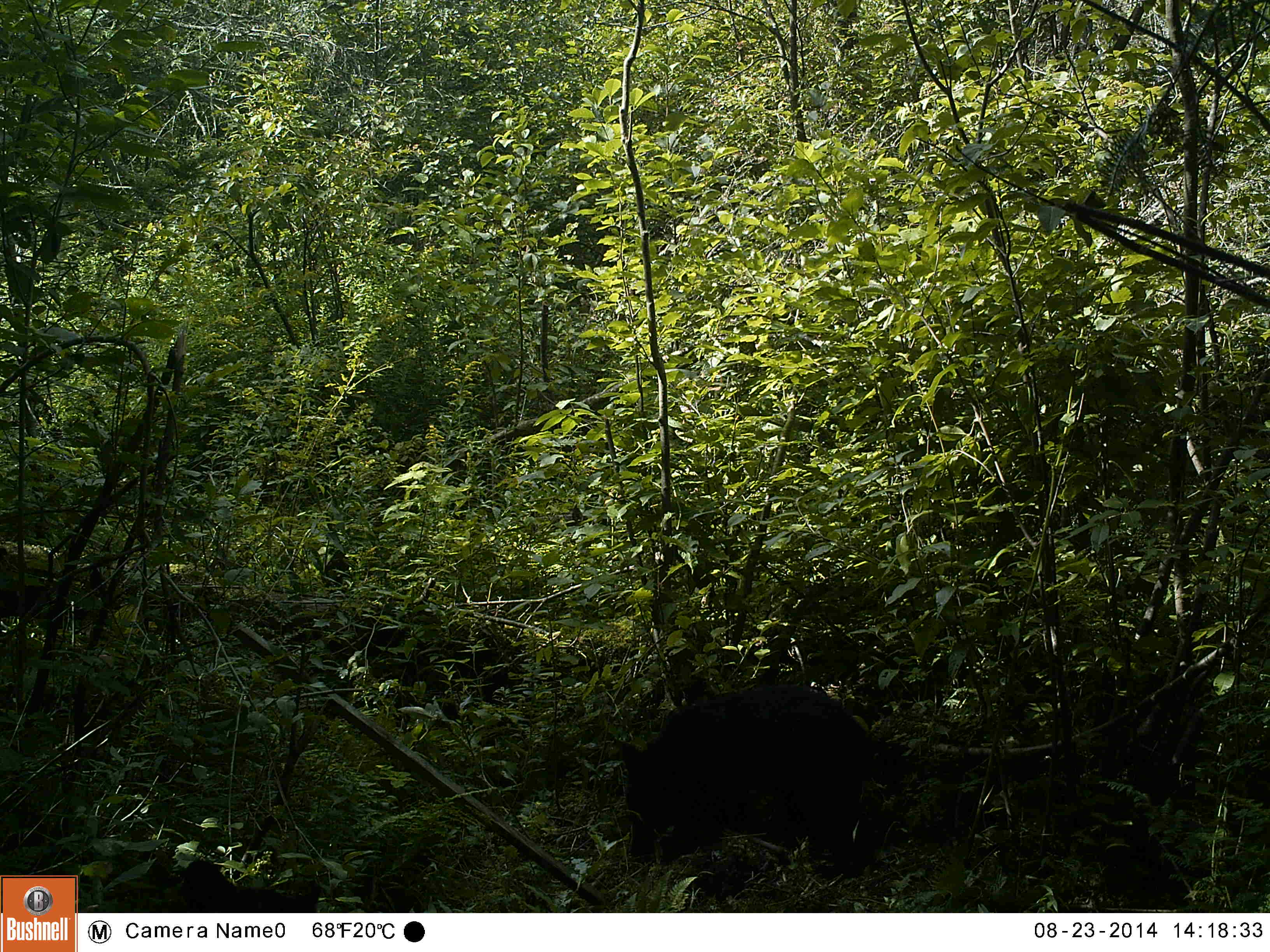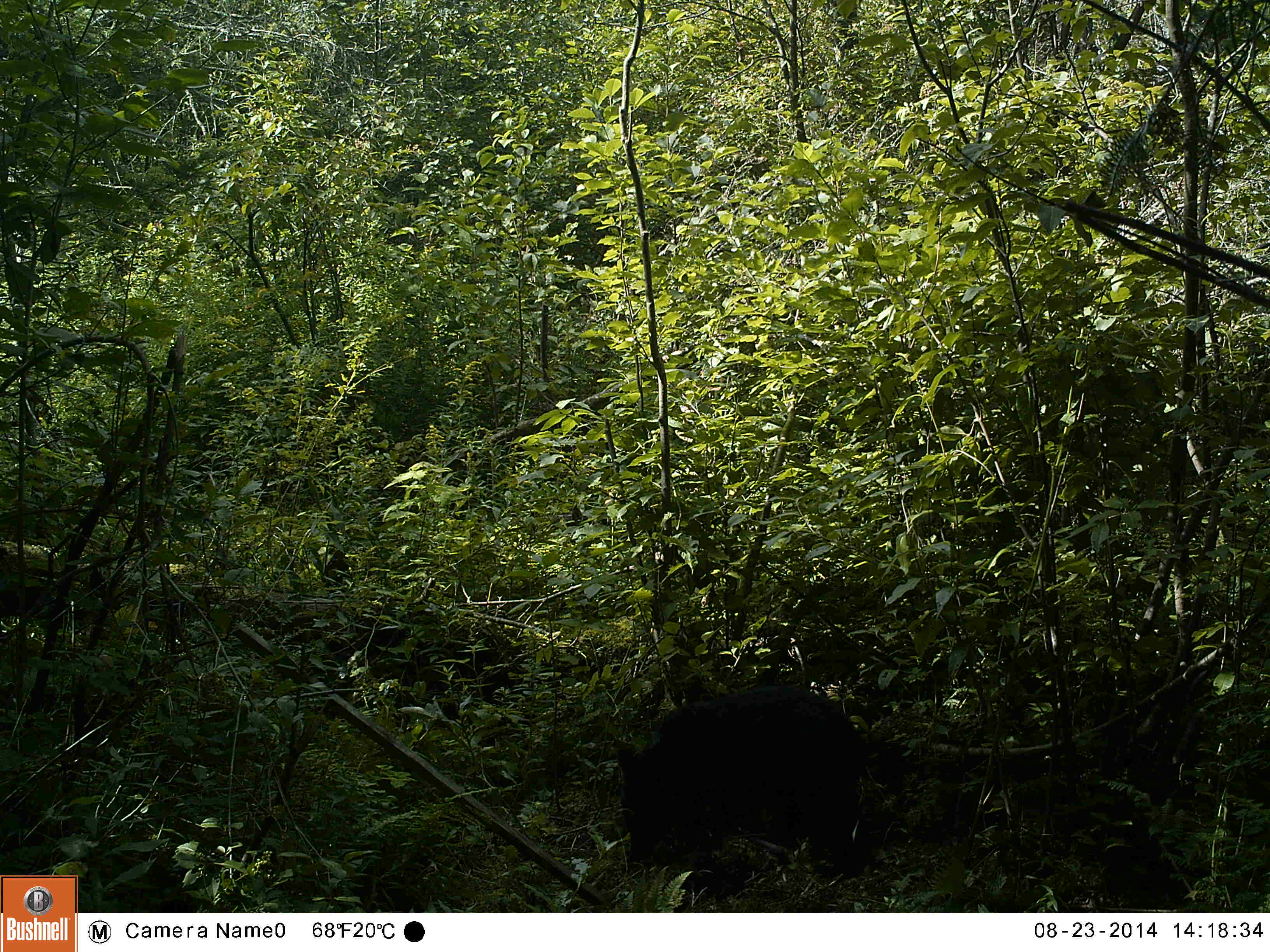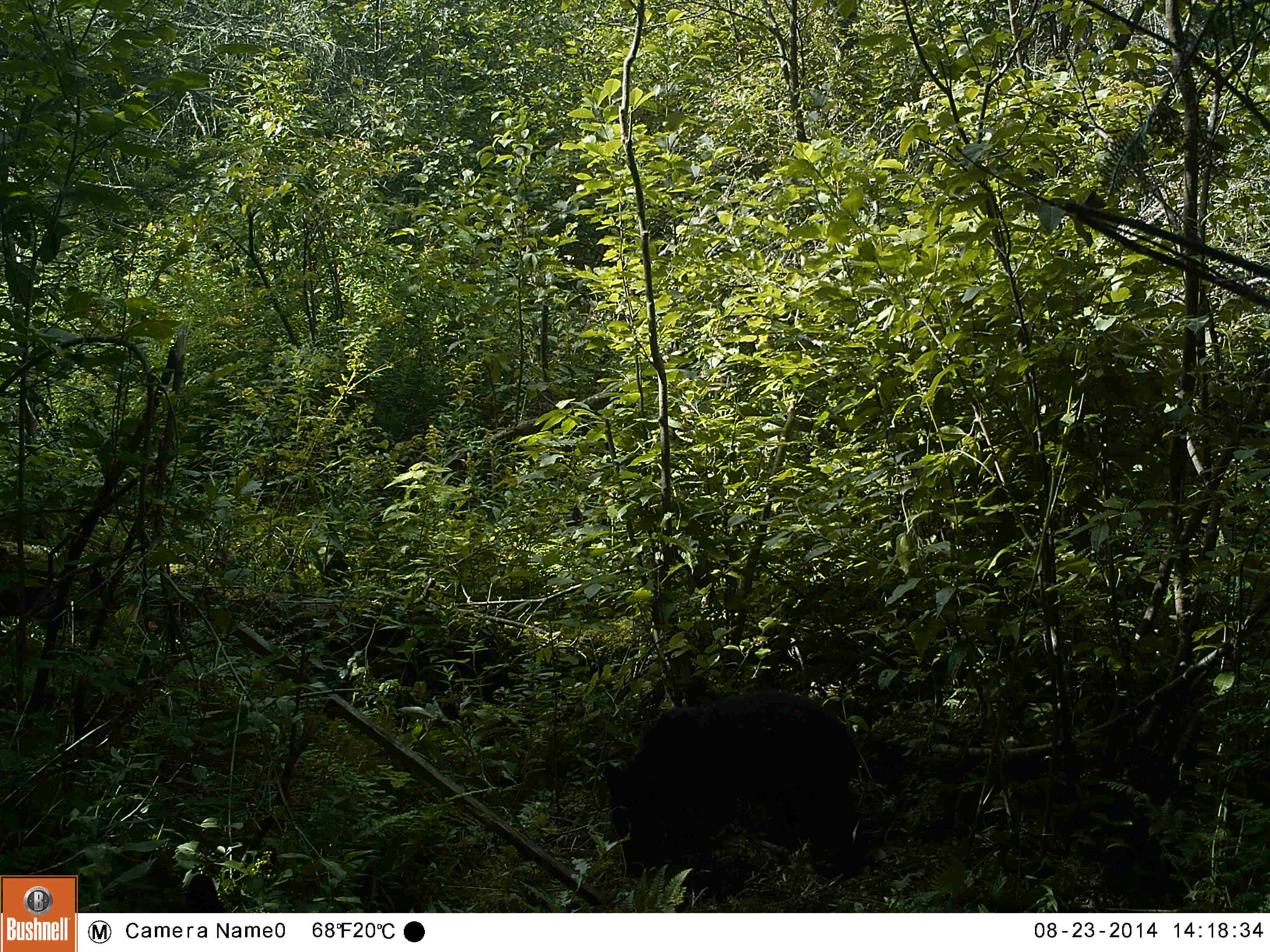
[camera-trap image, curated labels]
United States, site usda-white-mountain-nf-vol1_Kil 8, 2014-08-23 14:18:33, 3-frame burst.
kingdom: Animalia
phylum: Chordata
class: Mammalia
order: Carnivora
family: Ursidae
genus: Ursus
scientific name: Ursus americanus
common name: black bear